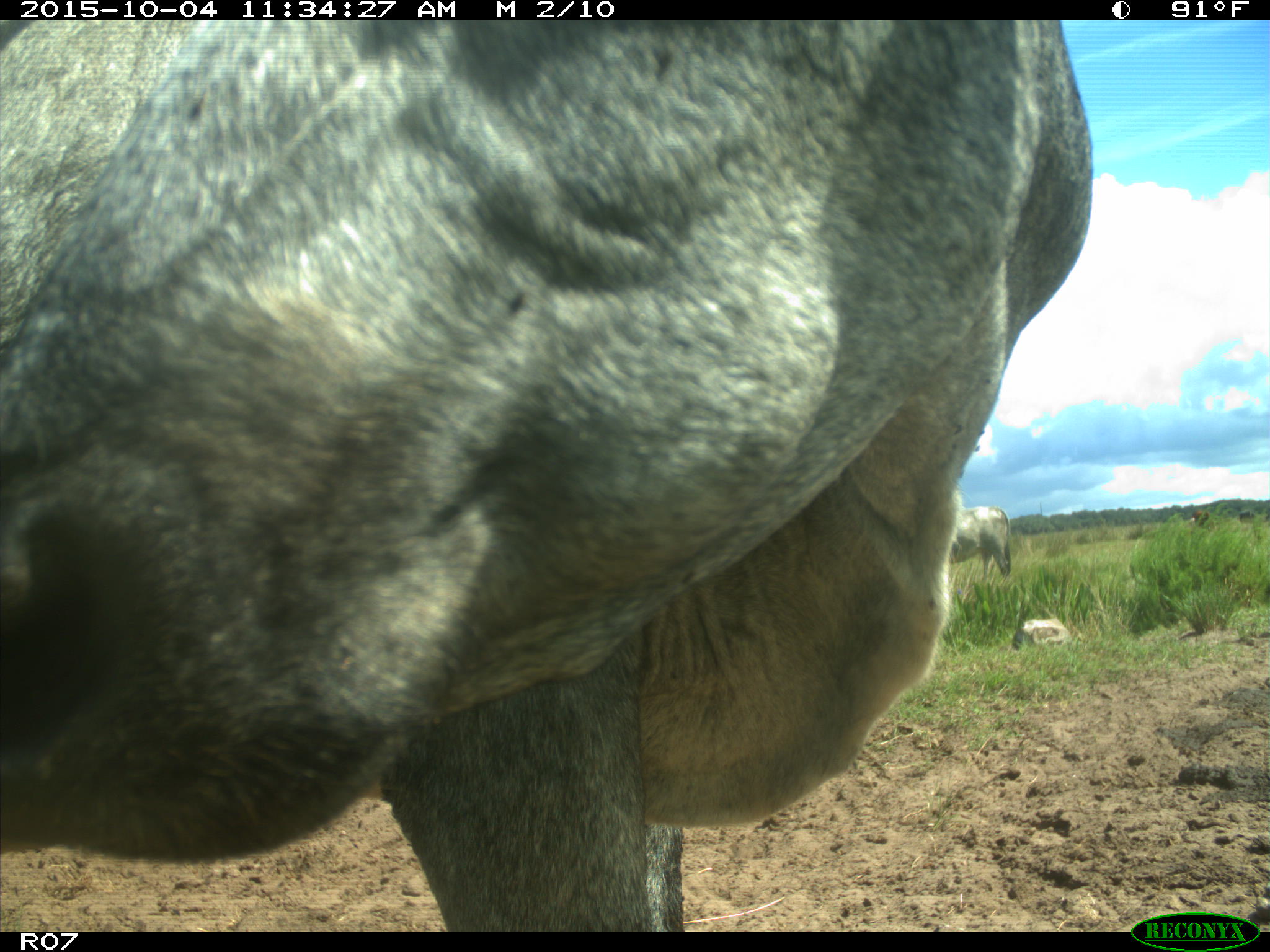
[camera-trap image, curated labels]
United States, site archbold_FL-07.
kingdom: Animalia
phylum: Chordata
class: Mammalia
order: Artiodactyla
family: Bovidae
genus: Bos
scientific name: Bos taurus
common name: domestic cow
Bos taurus (domestic cow).